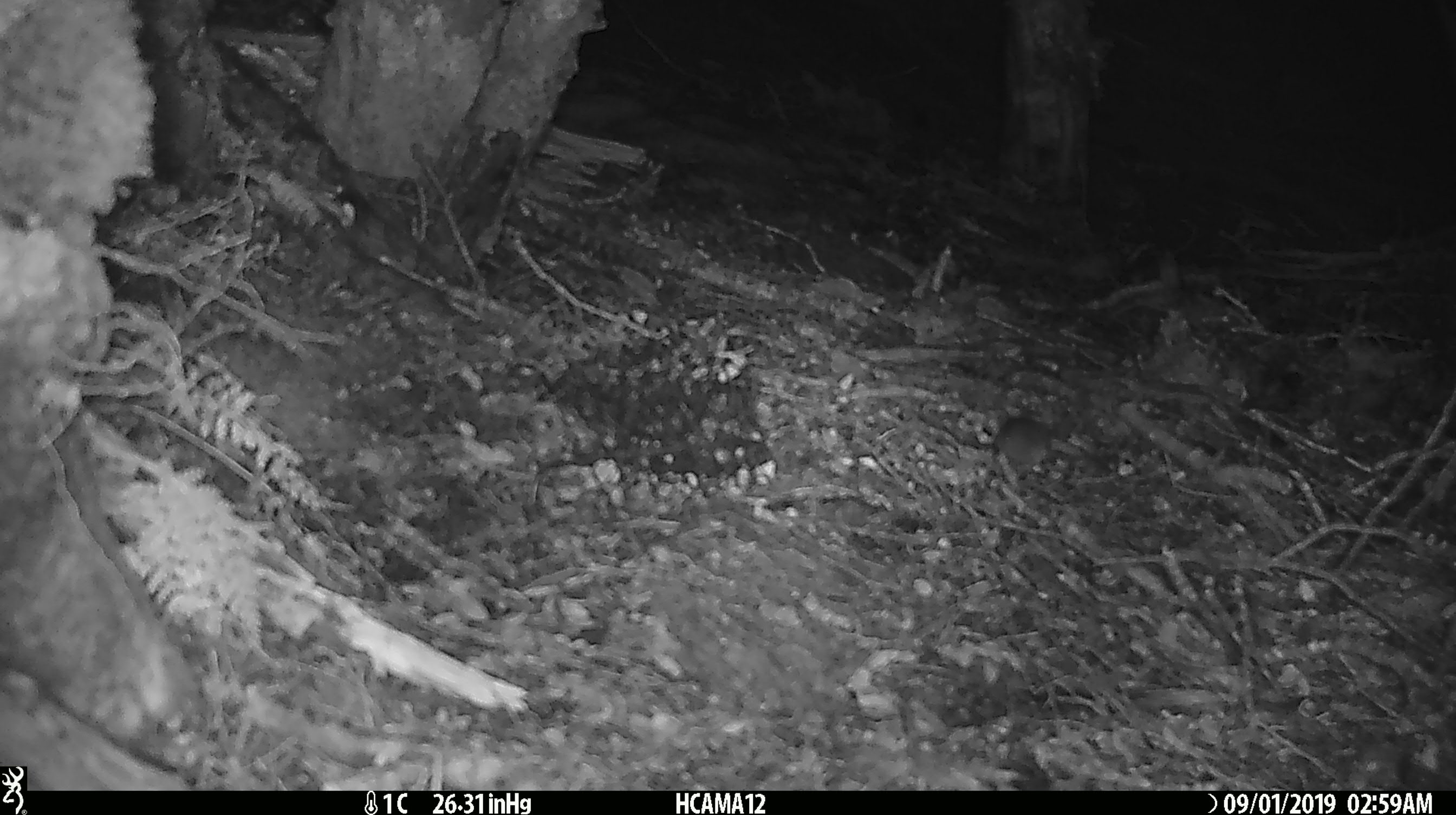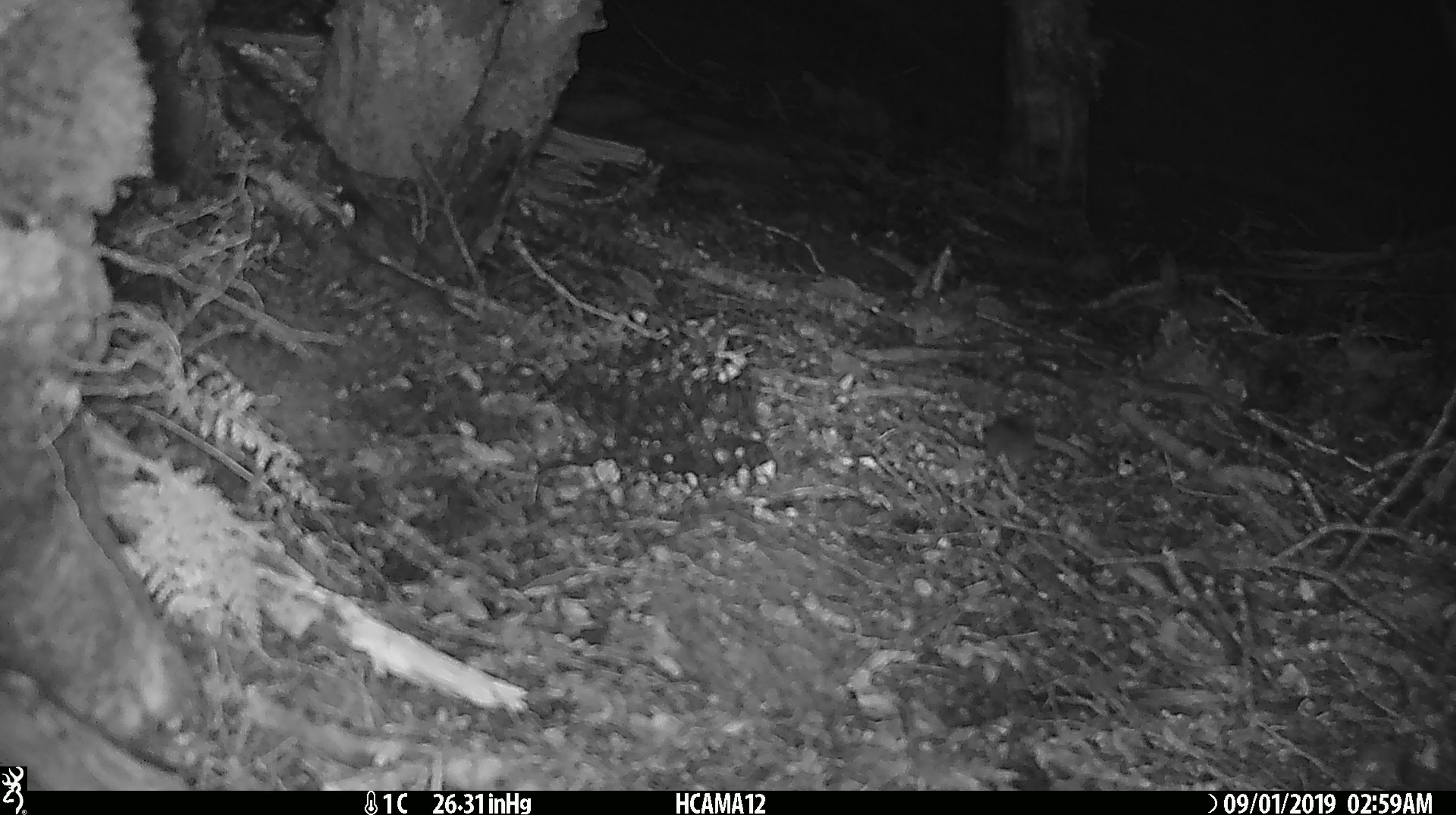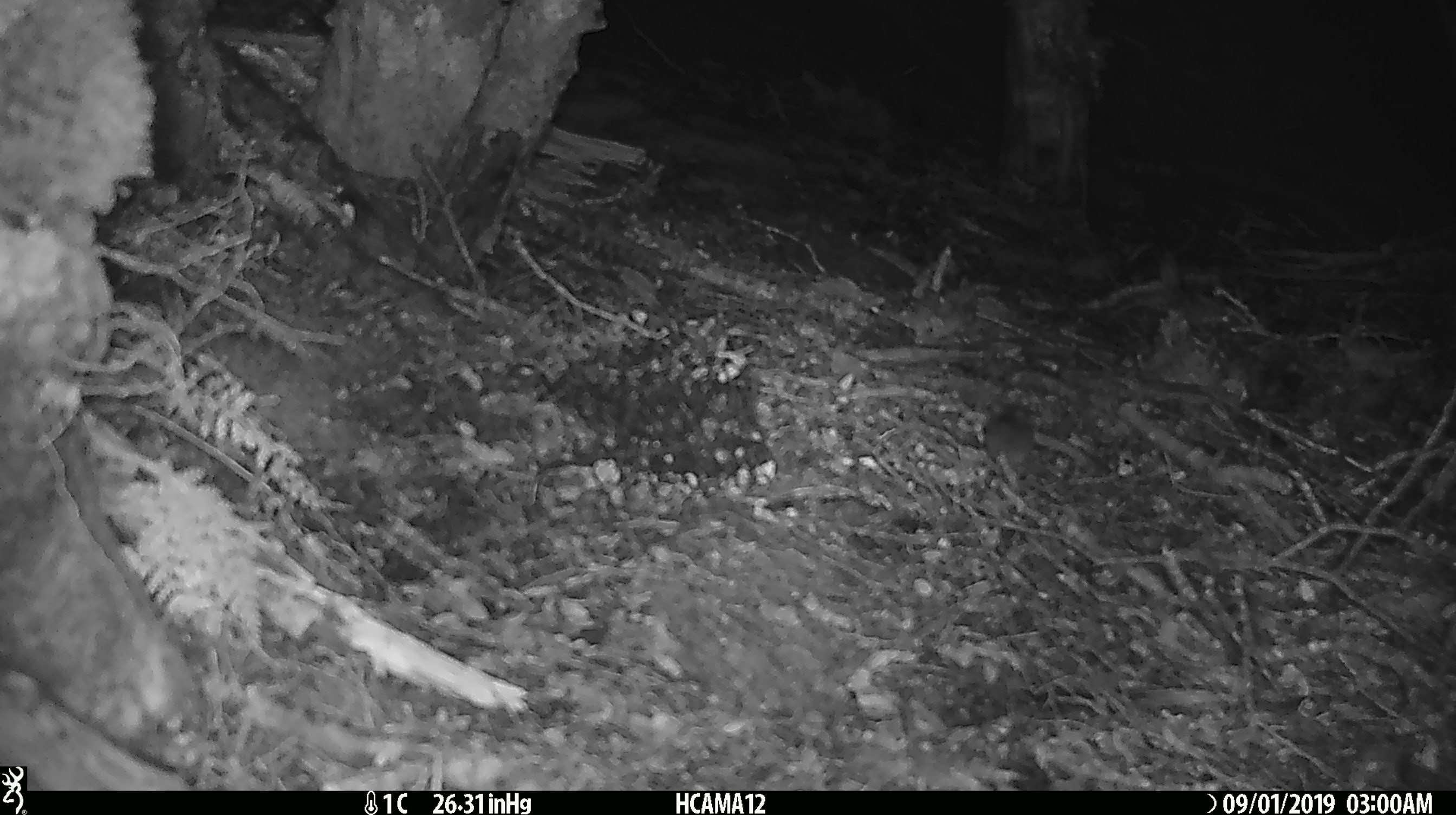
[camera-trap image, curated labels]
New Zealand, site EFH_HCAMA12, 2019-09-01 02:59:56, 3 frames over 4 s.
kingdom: Animalia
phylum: Chordata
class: Mammalia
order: Rodentia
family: Muridae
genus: Mus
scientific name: Mus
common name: mouse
Mouse (Mus).